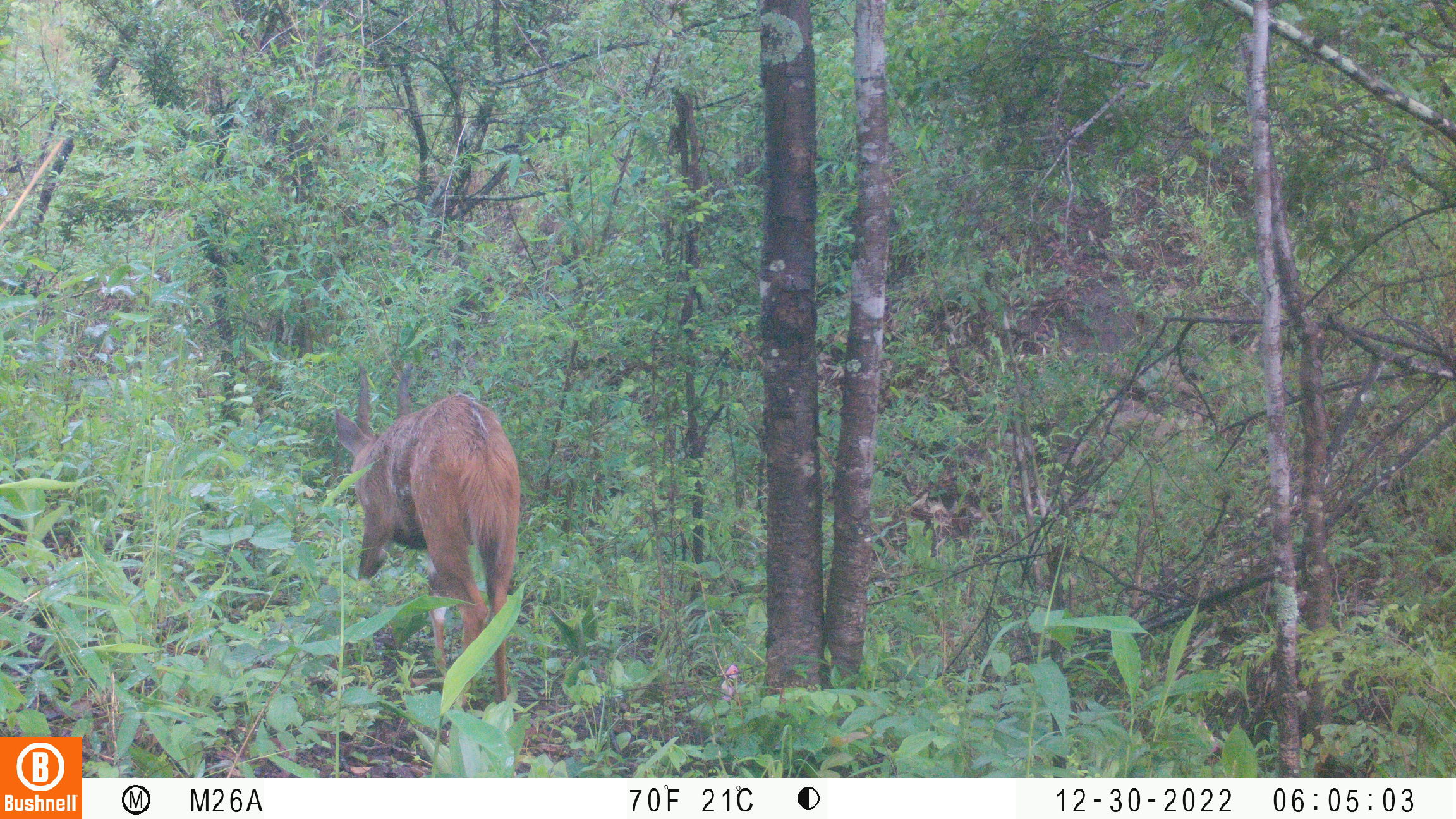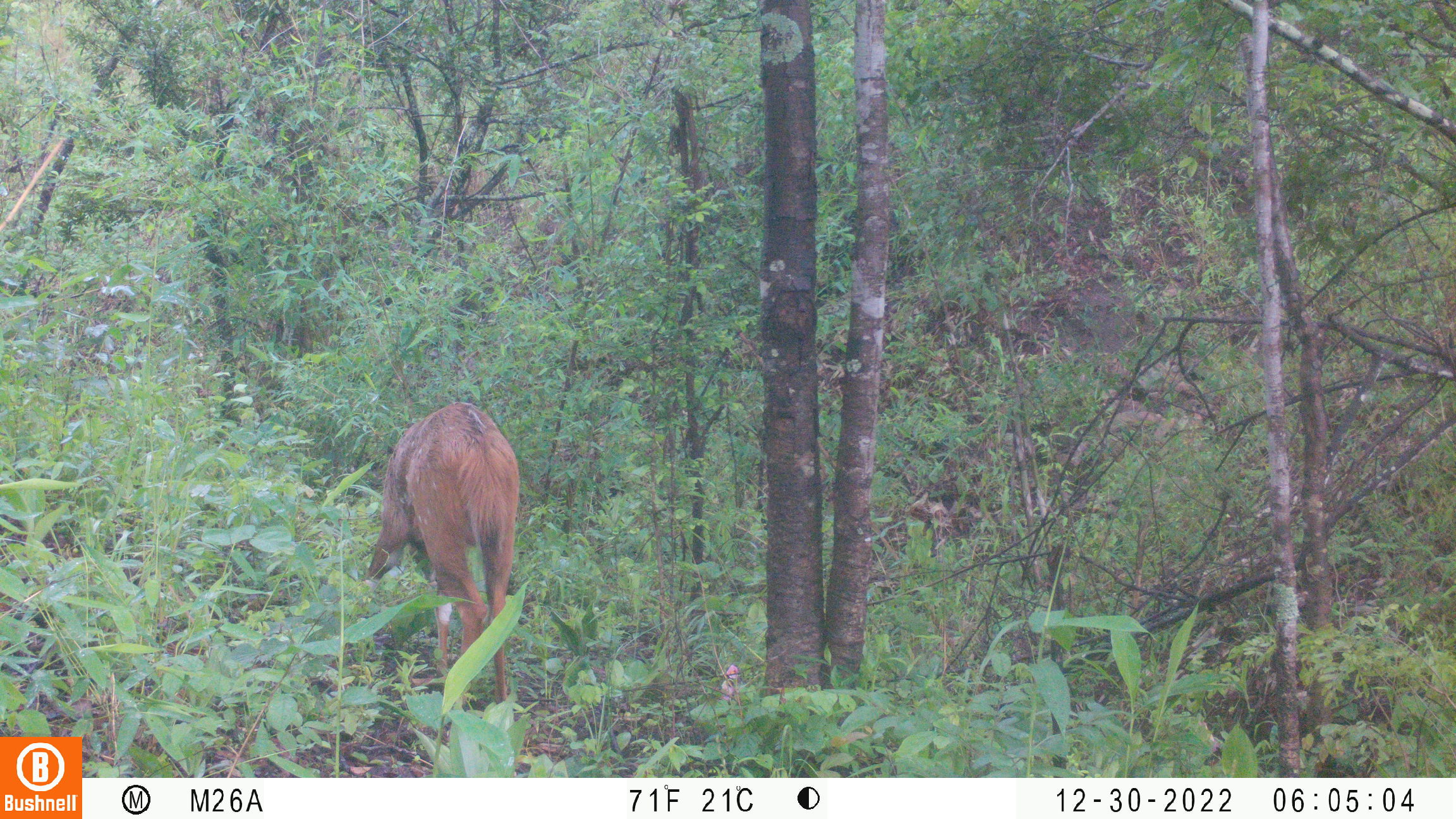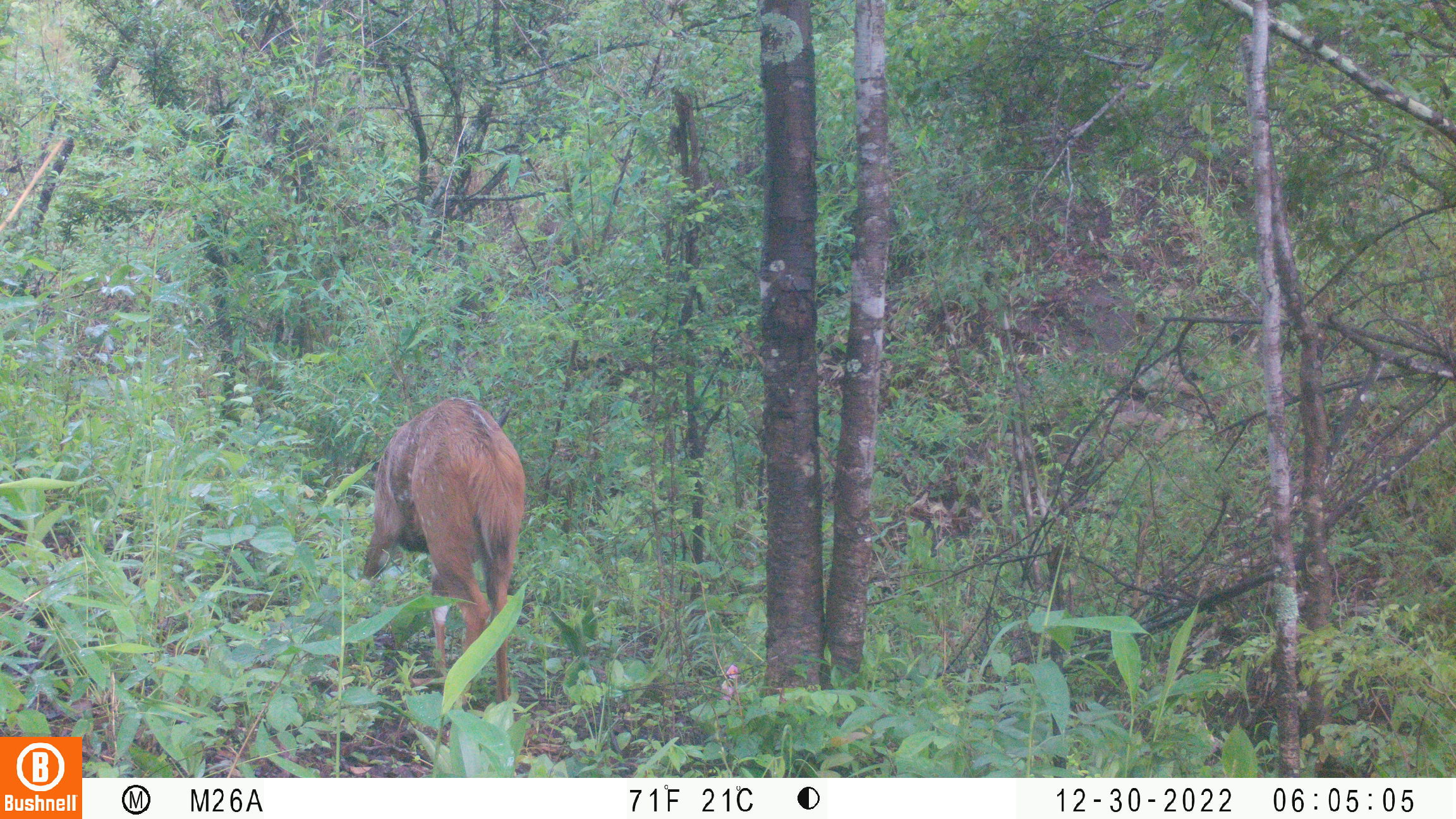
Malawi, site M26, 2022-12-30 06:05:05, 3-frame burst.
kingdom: Animalia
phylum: Chordata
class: Mammalia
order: Artiodactyla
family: Bovidae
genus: Tragelaphus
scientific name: Tragelaphus sylvaticus sylvaticus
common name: cape bushbuck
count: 1